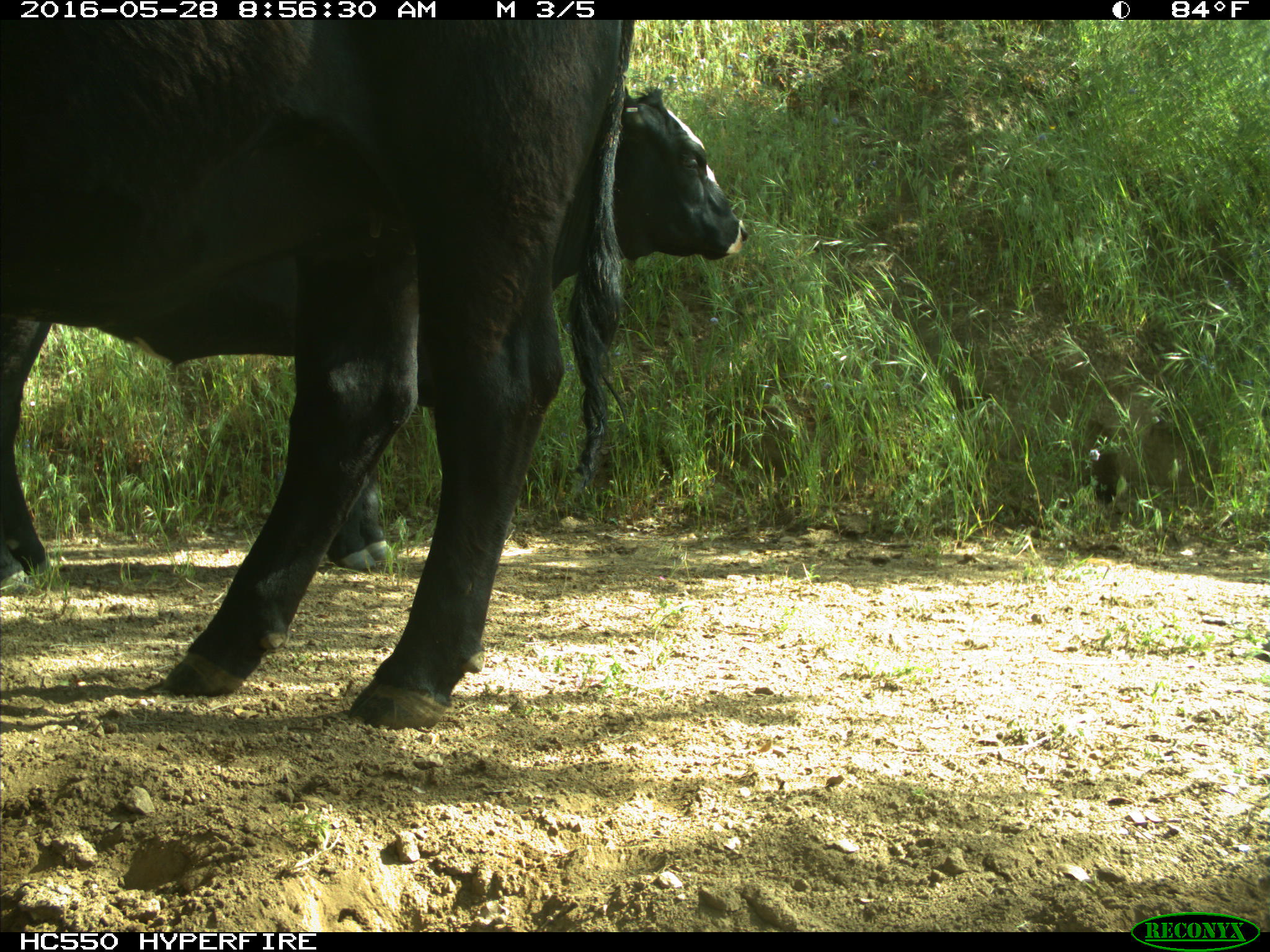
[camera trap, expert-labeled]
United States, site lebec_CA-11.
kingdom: Animalia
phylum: Chordata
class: Mammalia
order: Artiodactyla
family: Bovidae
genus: Bos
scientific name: Bos taurus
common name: domestic cow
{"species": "Bos taurus (domestic cow)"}